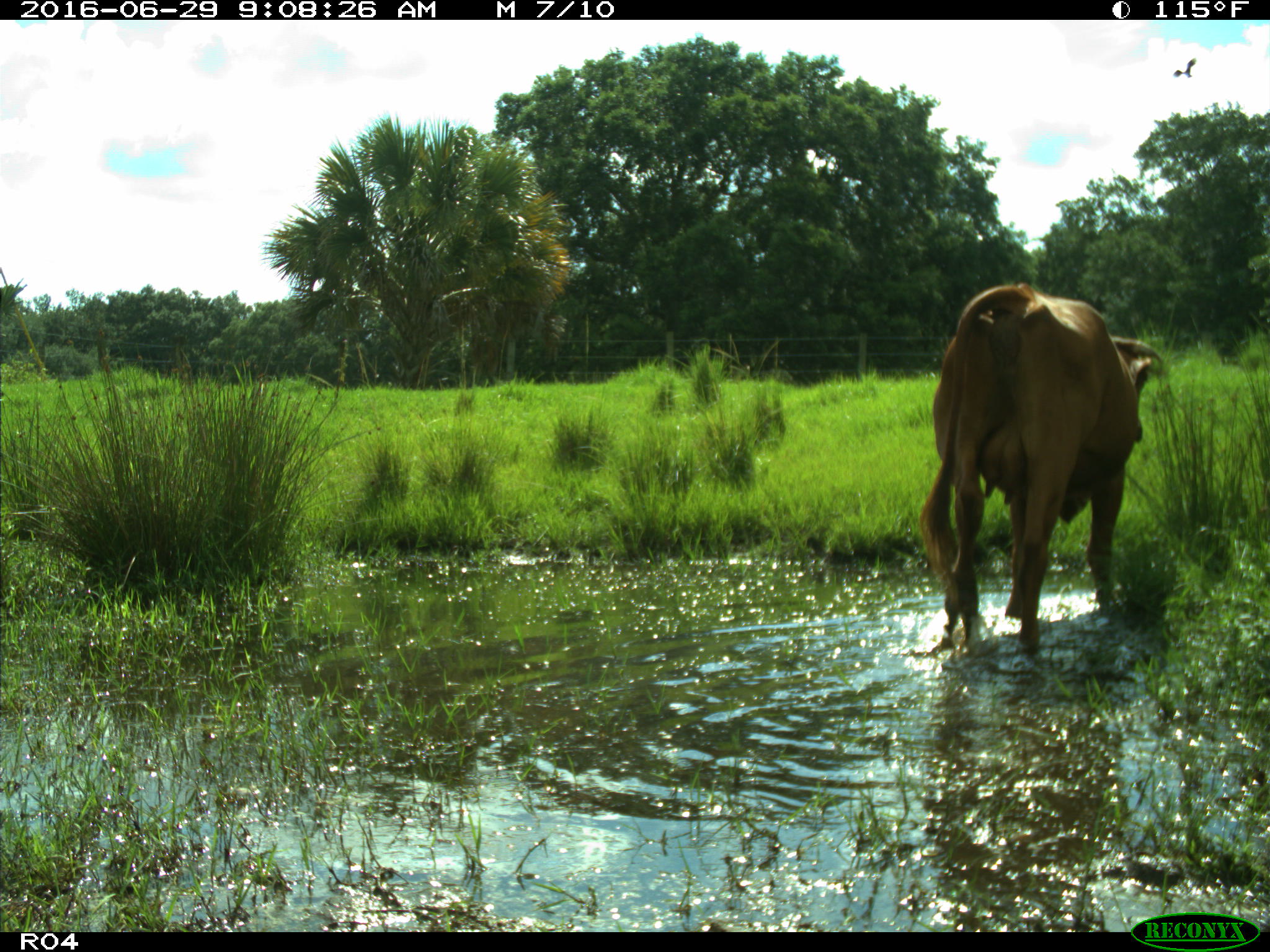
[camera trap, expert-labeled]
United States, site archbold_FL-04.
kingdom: Animalia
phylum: Chordata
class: Mammalia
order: Artiodactyla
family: Bovidae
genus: Bos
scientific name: Bos taurus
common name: domestic cow